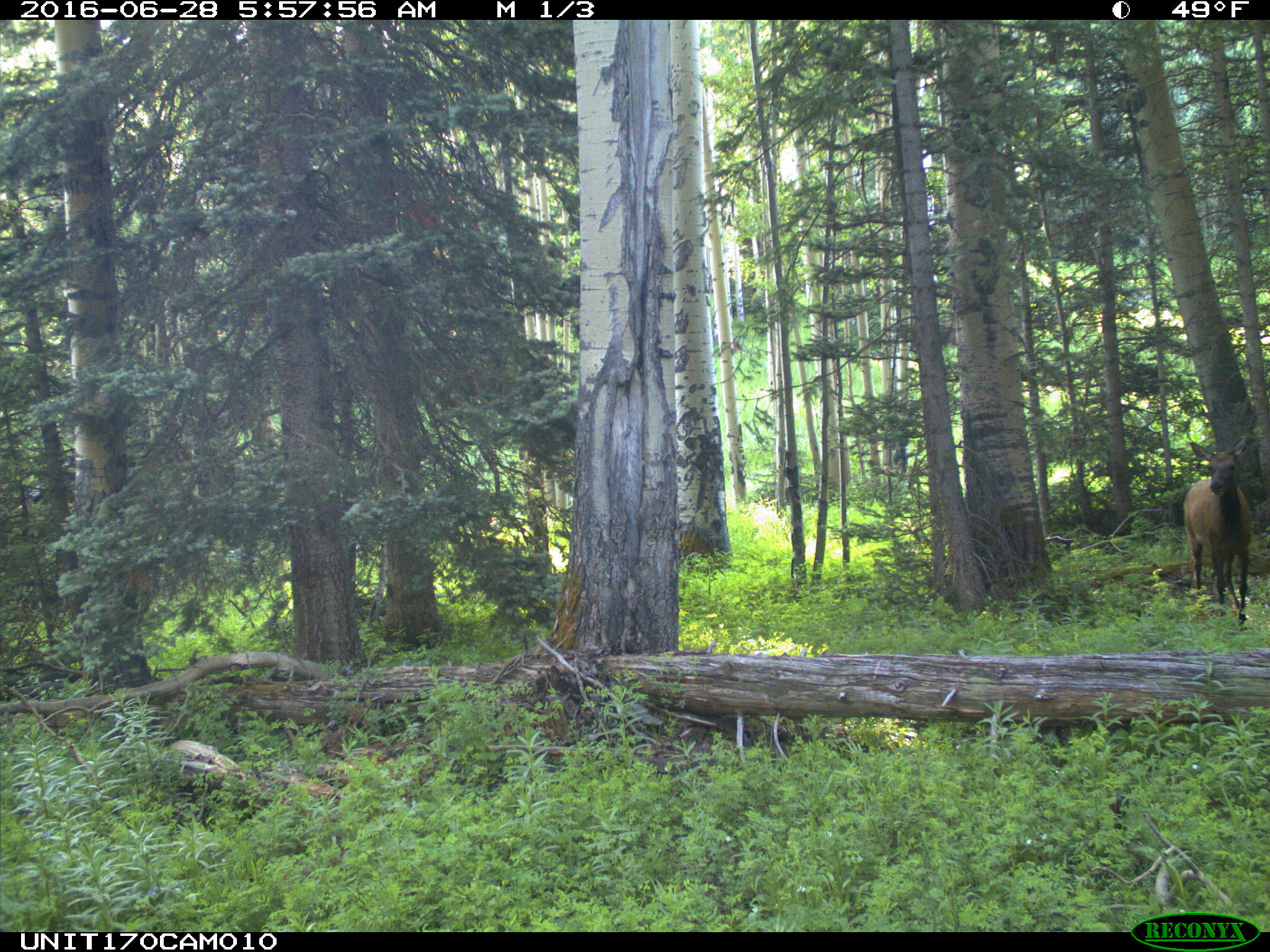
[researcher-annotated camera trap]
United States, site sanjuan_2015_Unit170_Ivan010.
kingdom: Animalia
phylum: Chordata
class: Mammalia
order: Artiodactyla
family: Cervidae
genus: Cervus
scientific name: Cervus elaphus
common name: red deer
Cervus elaphus (red deer).